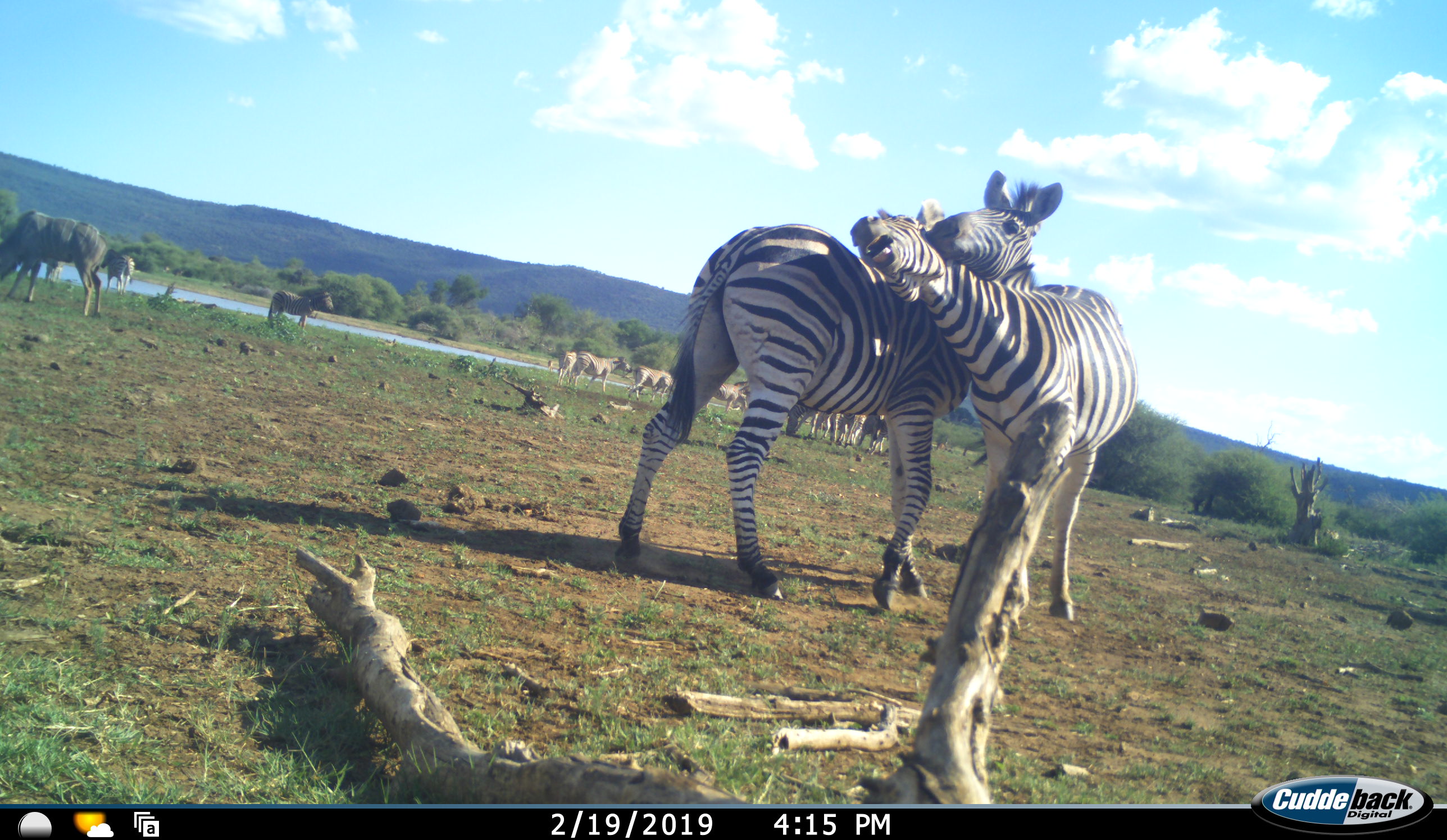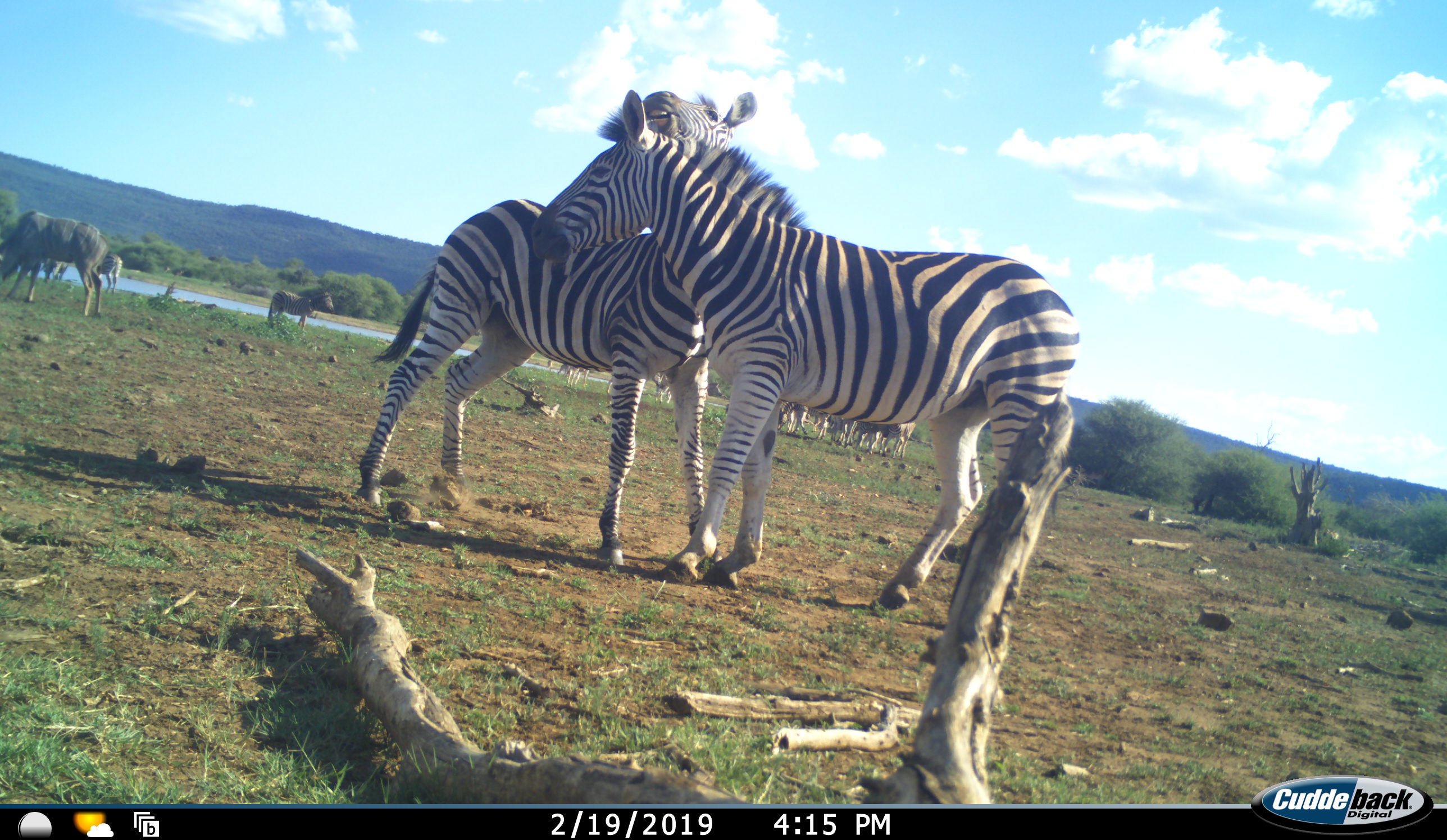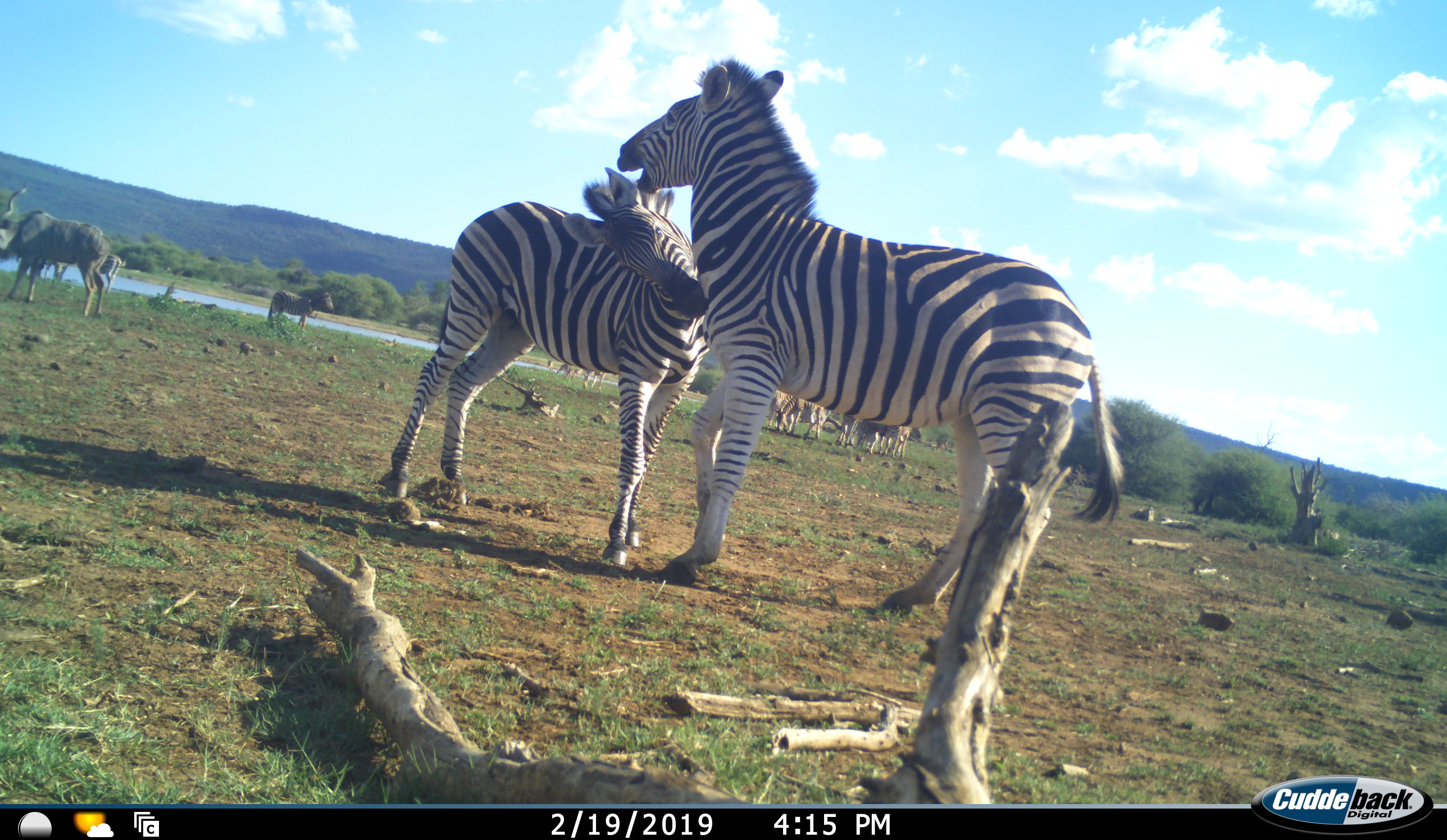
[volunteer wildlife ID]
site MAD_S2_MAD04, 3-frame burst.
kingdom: Animalia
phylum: Chordata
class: Mammalia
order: Perissodactyla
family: Equidae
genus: Equus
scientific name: Equus quagga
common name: plains zebra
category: zebraplains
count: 11-50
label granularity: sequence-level